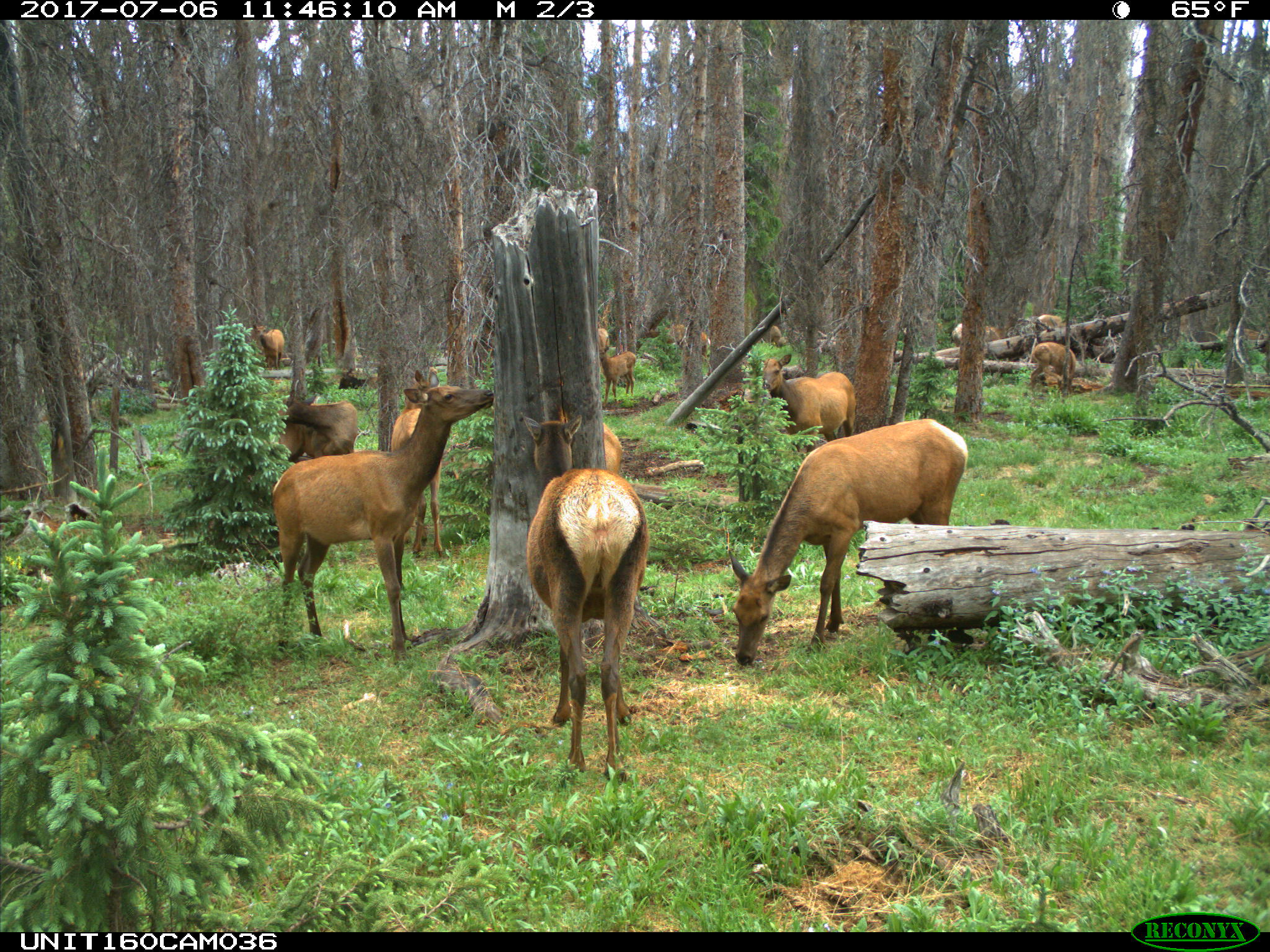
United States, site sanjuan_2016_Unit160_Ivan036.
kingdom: Animalia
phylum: Chordata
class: Mammalia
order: Artiodactyla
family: Cervidae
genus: Cervus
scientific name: Cervus elaphus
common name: red deer